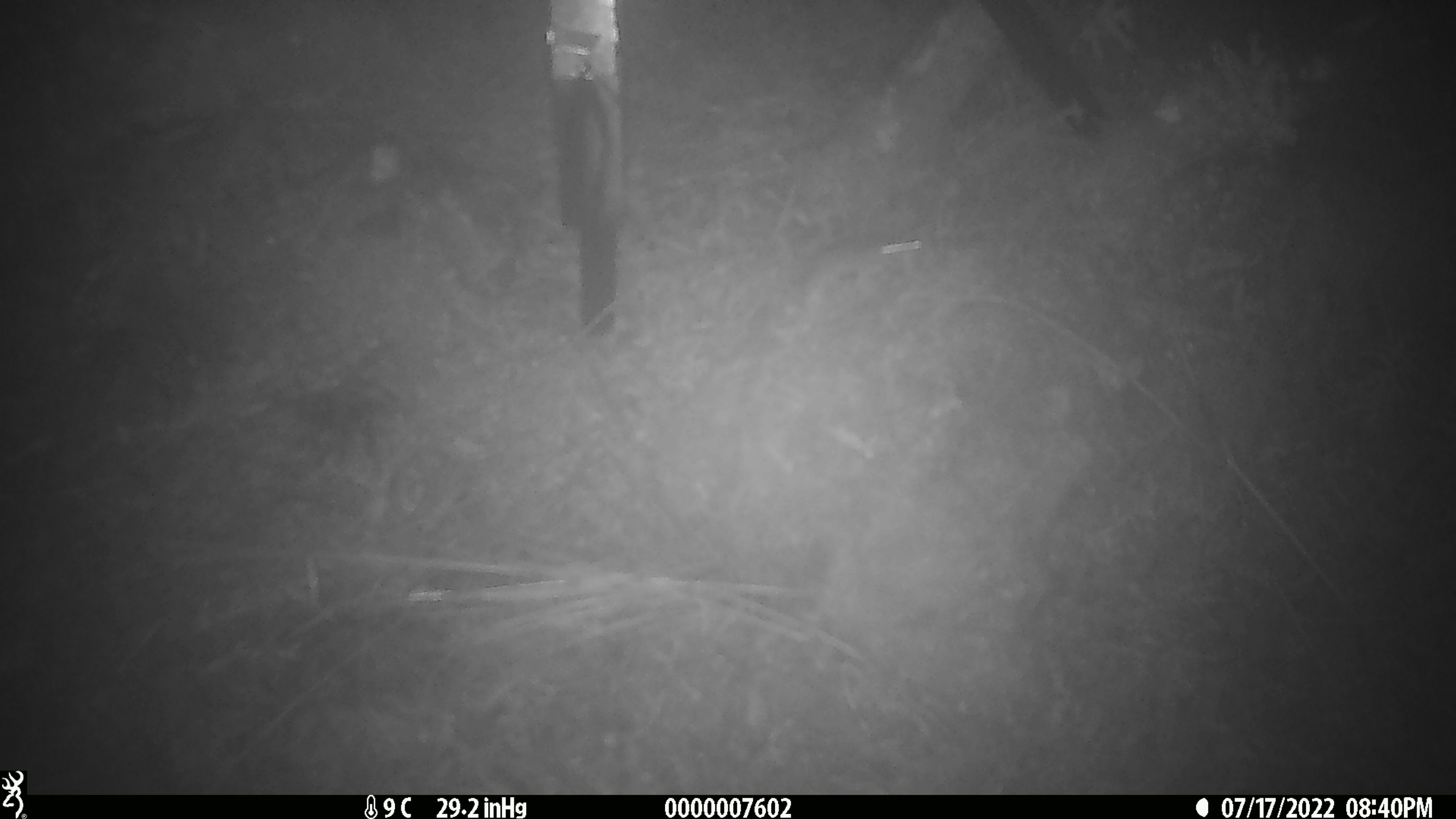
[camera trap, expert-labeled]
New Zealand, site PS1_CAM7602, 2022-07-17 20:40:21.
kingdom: Animalia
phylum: Chordata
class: Mammalia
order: Rodentia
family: Muridae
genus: Mus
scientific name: Mus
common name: mouse